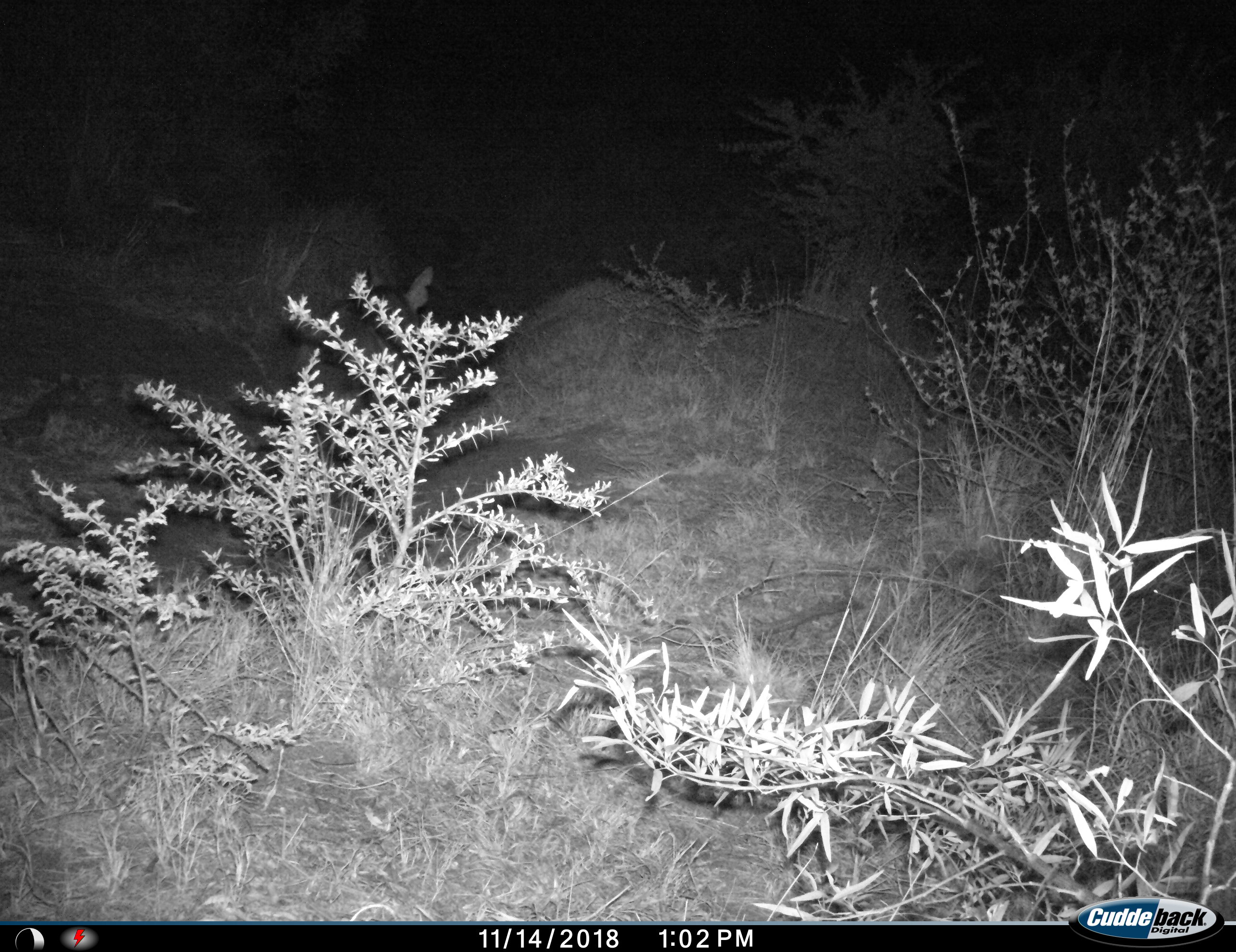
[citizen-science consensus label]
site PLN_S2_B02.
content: unidentified animal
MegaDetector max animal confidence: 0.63